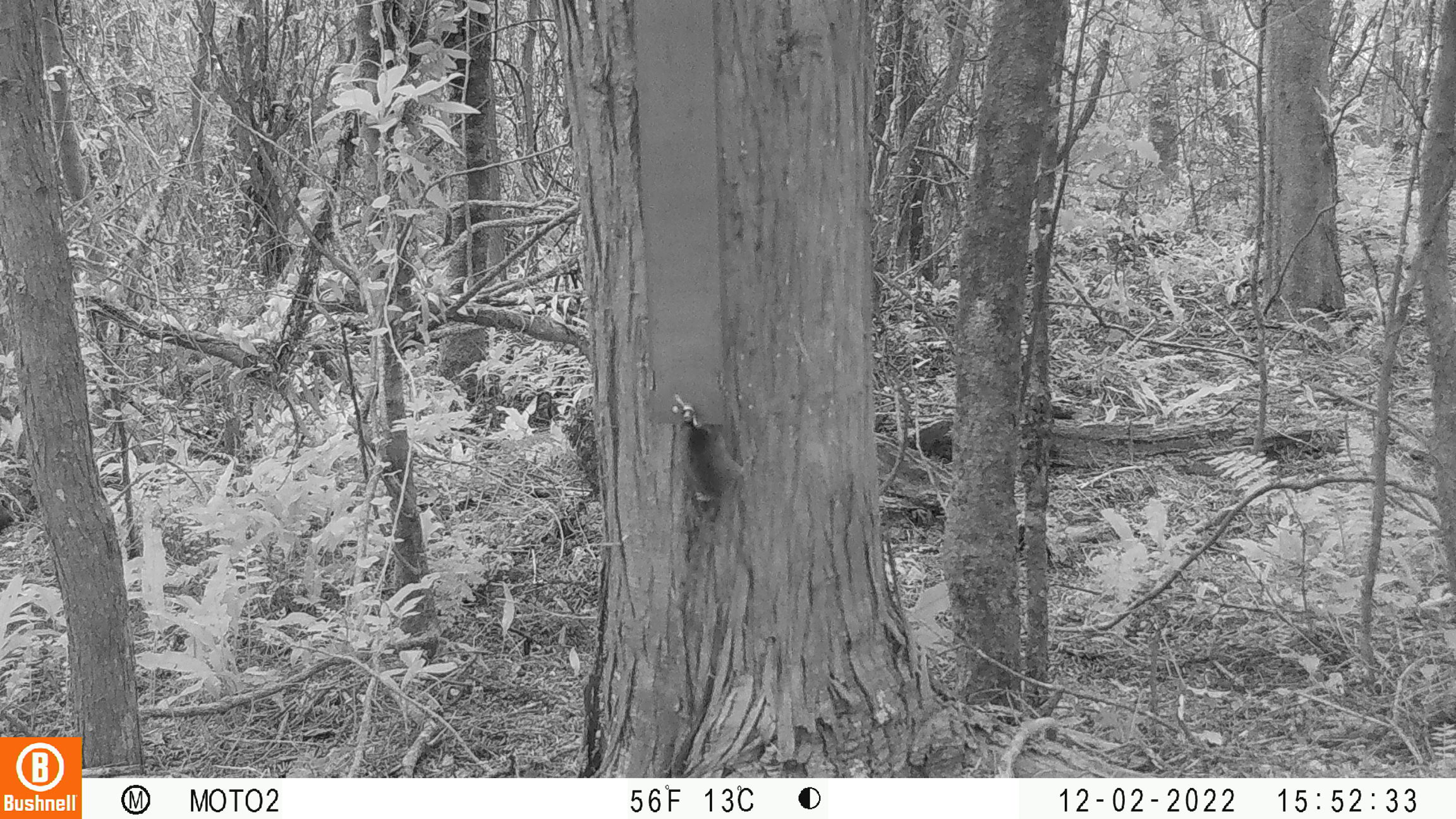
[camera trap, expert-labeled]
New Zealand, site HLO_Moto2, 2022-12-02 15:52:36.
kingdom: Animalia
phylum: Chordata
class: Mammalia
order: Rodentia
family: Muridae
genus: Mus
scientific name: Mus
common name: mouse